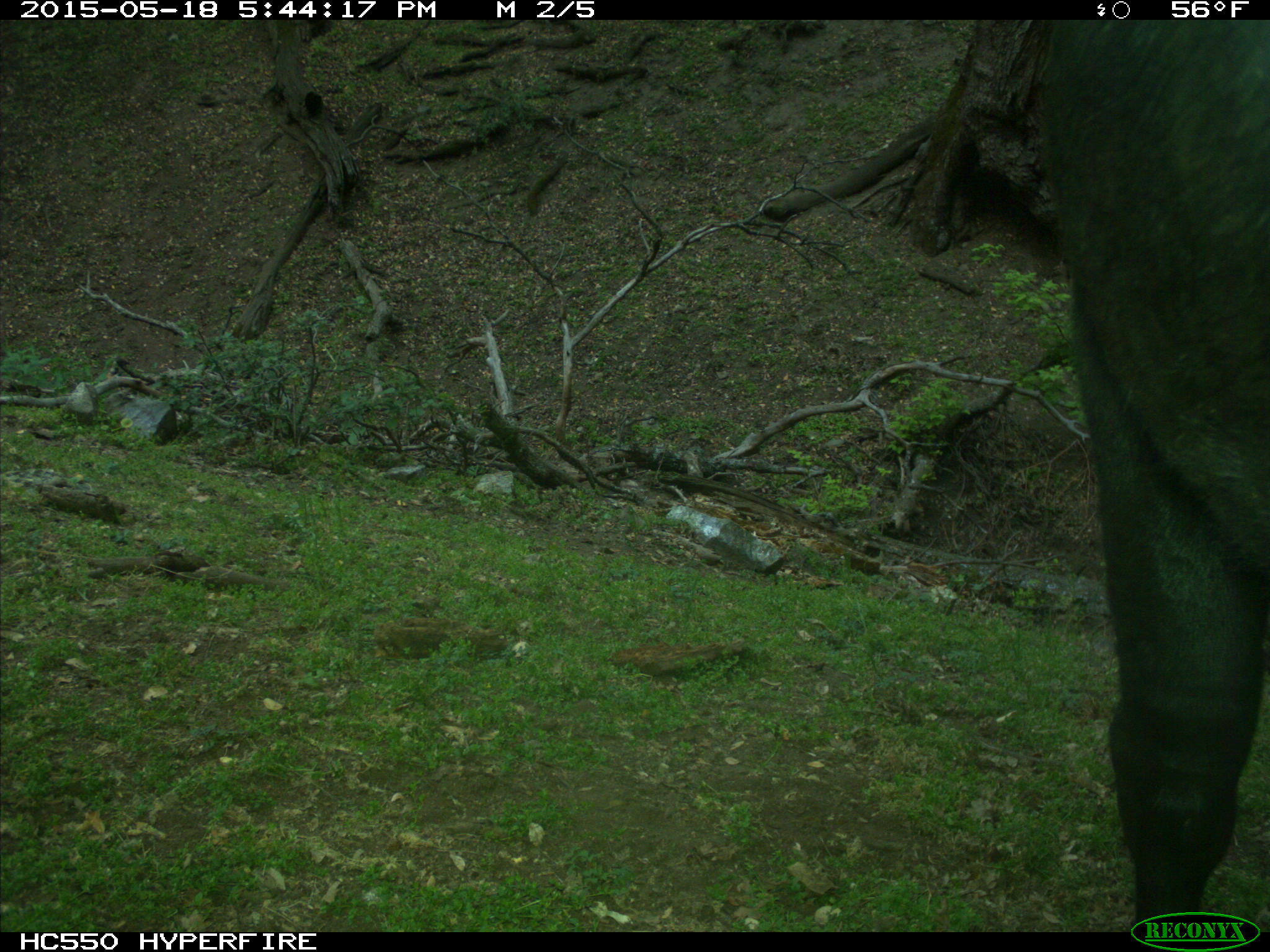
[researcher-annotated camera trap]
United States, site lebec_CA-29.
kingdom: Animalia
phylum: Chordata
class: Mammalia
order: Artiodactyla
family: Bovidae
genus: Bos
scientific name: Bos taurus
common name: domestic cow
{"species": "Bos taurus (domestic cow)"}